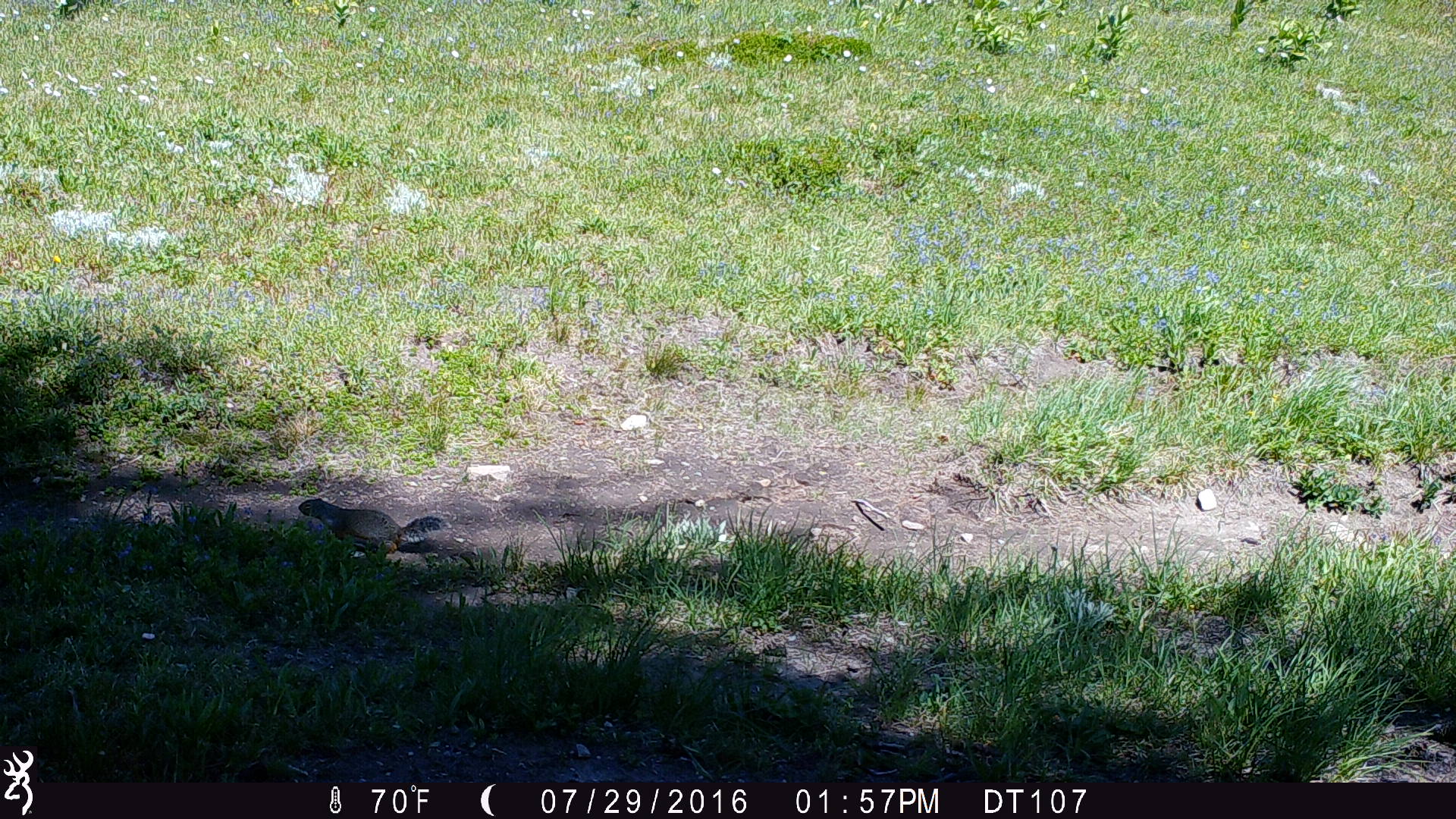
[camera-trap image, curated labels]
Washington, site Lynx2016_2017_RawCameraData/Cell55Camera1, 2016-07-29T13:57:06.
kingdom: Animalia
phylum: Chordata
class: Mammalia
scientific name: Mammalia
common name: small mammal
Small mammal (Mammalia). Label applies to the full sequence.